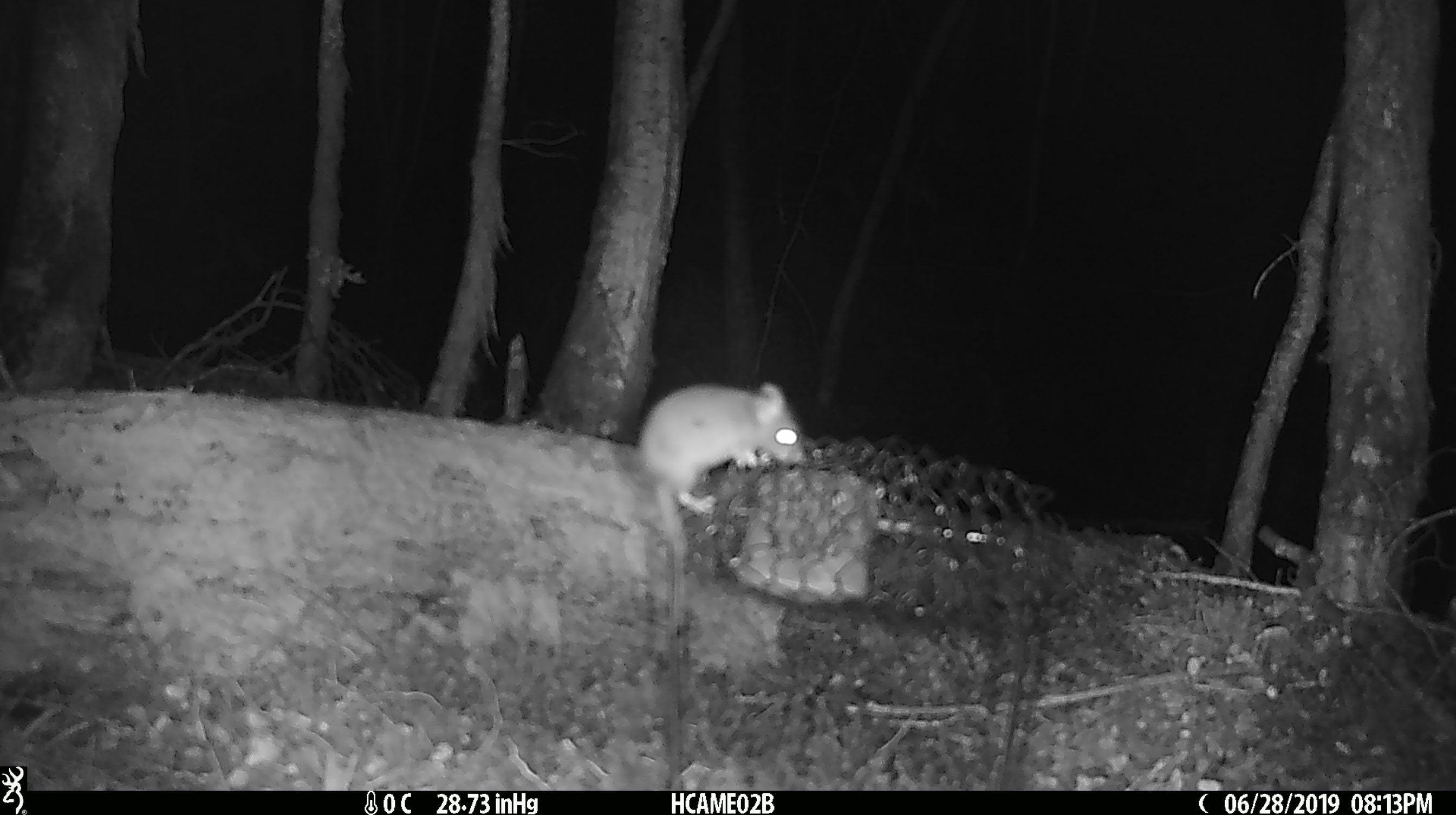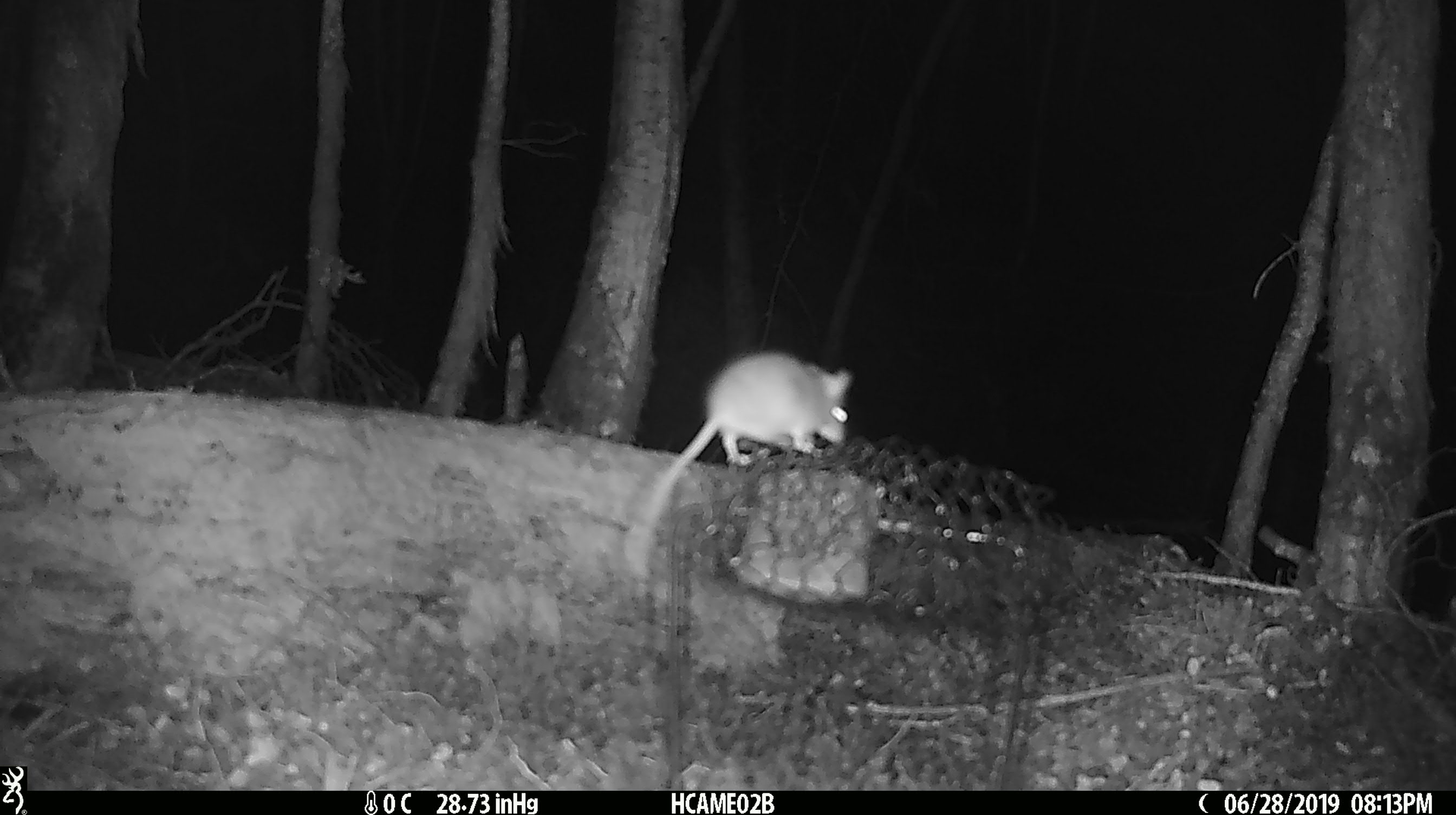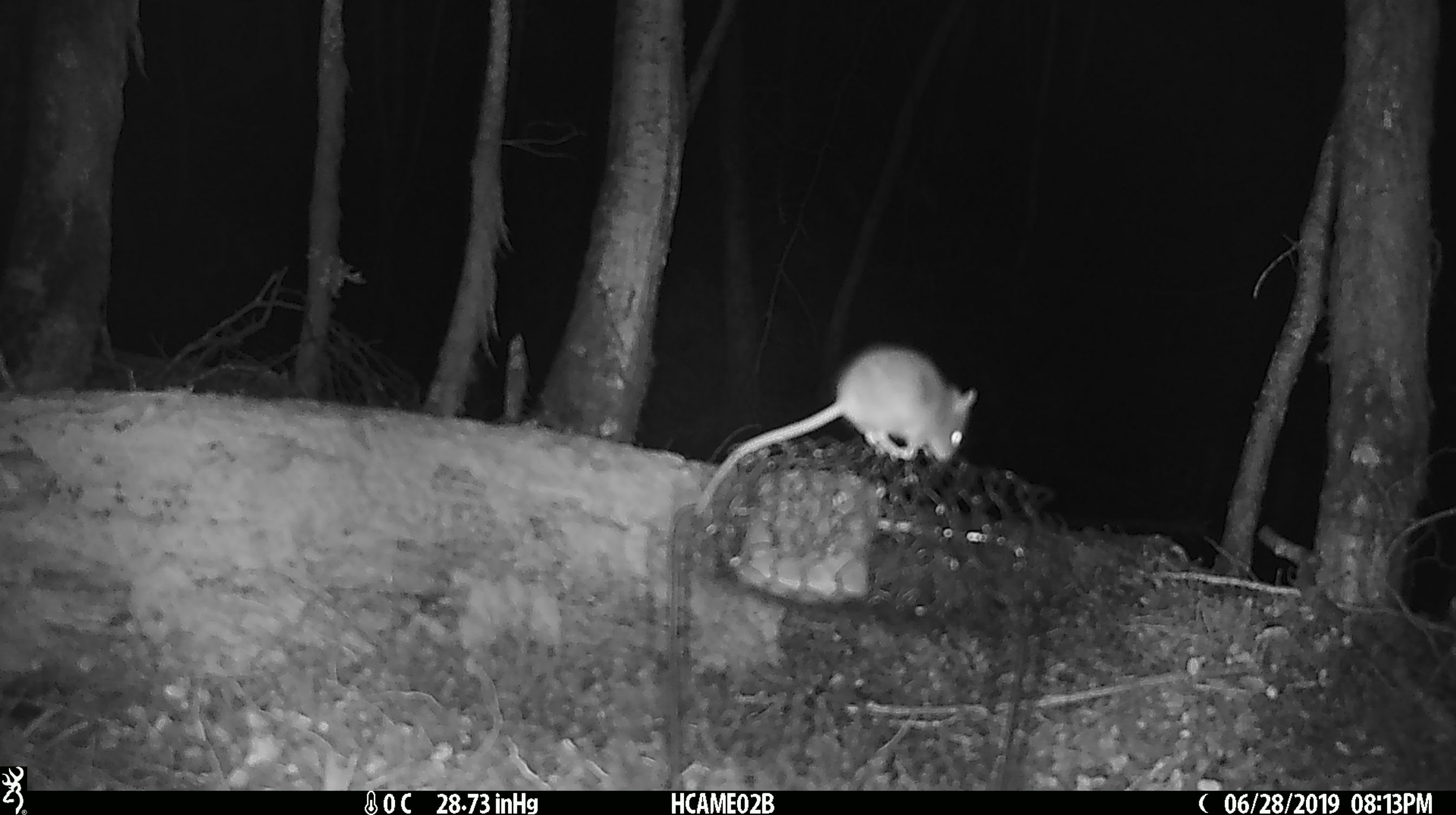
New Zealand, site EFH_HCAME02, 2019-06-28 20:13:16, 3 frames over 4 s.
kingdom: Animalia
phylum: Chordata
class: Mammalia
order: Rodentia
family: Muridae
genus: Mus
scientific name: Mus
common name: mouse